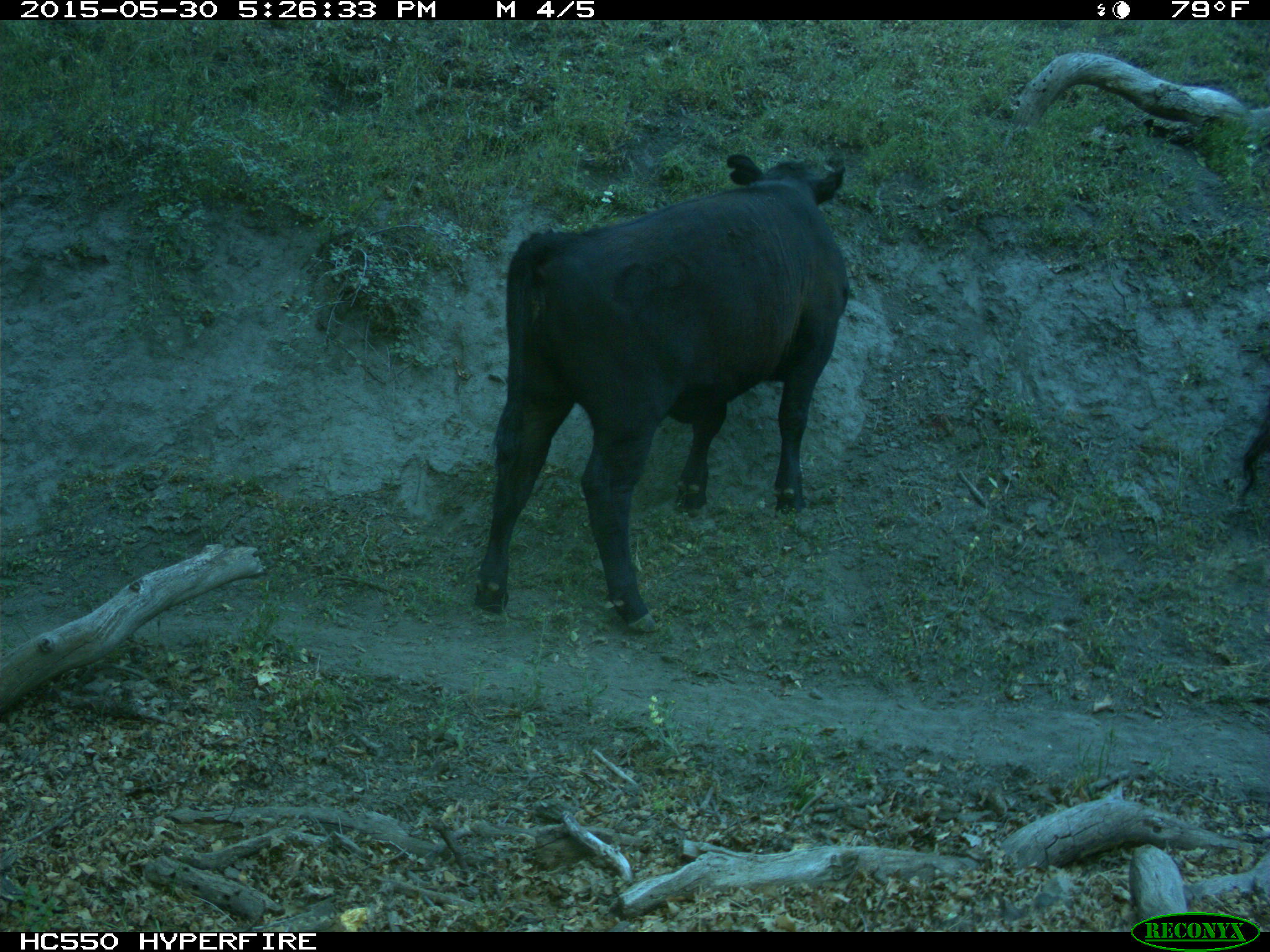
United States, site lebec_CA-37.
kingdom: Animalia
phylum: Chordata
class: Mammalia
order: Artiodactyla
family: Bovidae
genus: Bos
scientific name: Bos taurus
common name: domestic cow